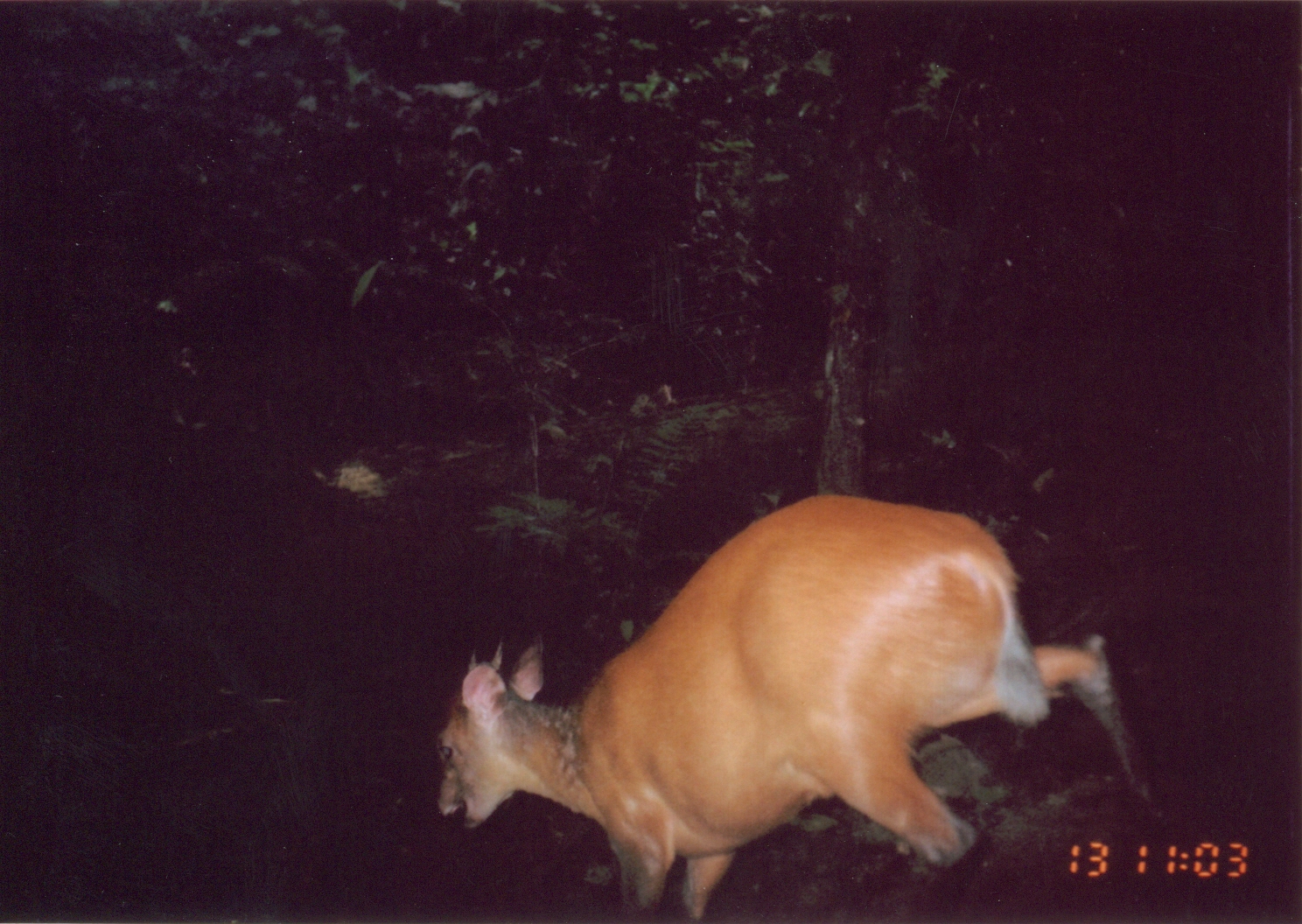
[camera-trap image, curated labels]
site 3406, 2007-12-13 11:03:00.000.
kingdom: Animalia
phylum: Chordata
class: Mammalia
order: Artiodactyla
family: Bovidae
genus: Cephalophus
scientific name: Cephalophus harveyi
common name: harvey's duiker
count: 1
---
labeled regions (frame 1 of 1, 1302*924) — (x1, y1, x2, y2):
cephalophus harveyi: (433, 491, 1183, 923)